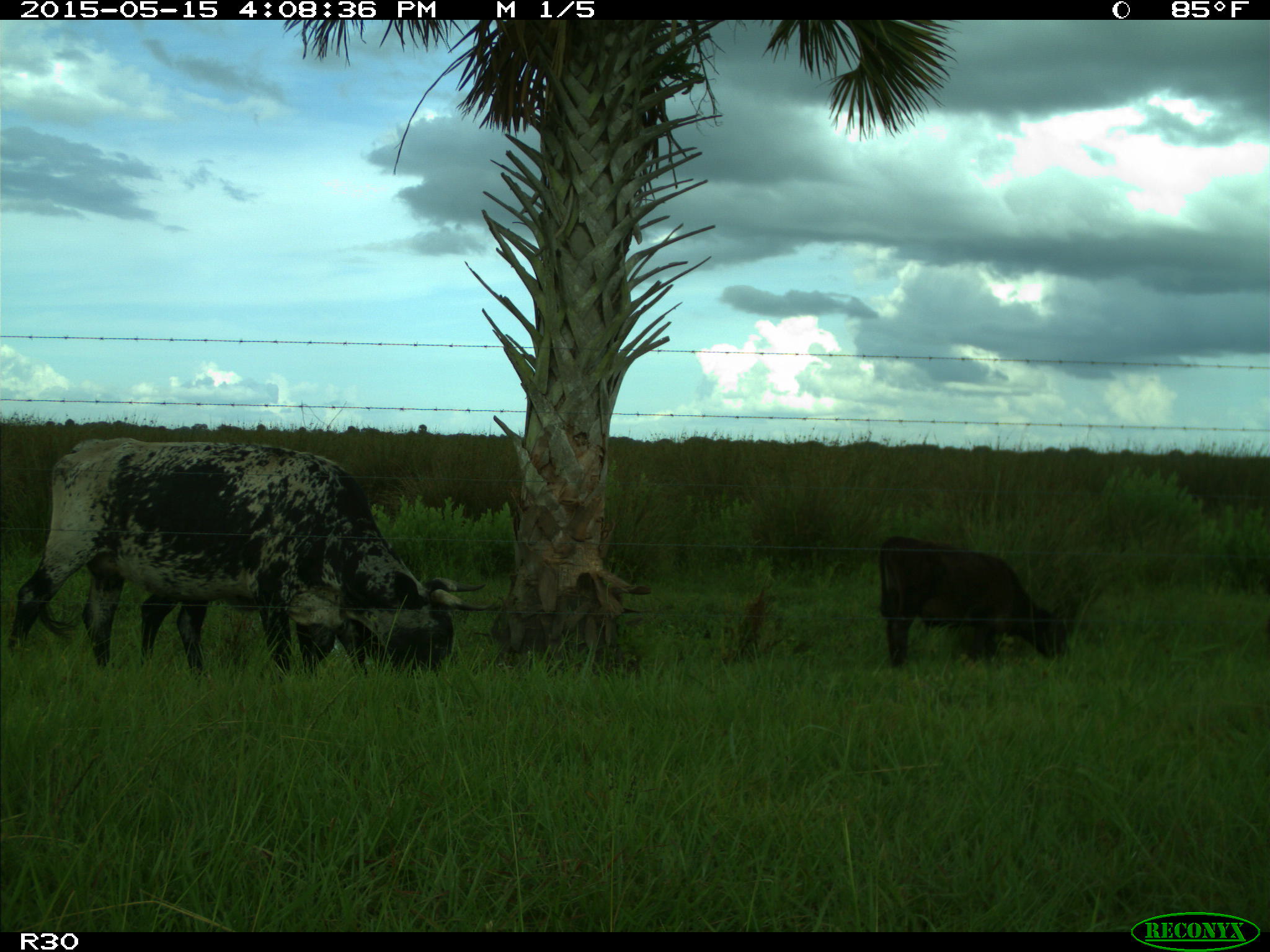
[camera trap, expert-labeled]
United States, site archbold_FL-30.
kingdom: Animalia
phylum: Chordata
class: Mammalia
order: Artiodactyla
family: Bovidae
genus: Bos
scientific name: Bos taurus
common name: domestic cow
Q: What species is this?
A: Bos taurus (domestic cow).